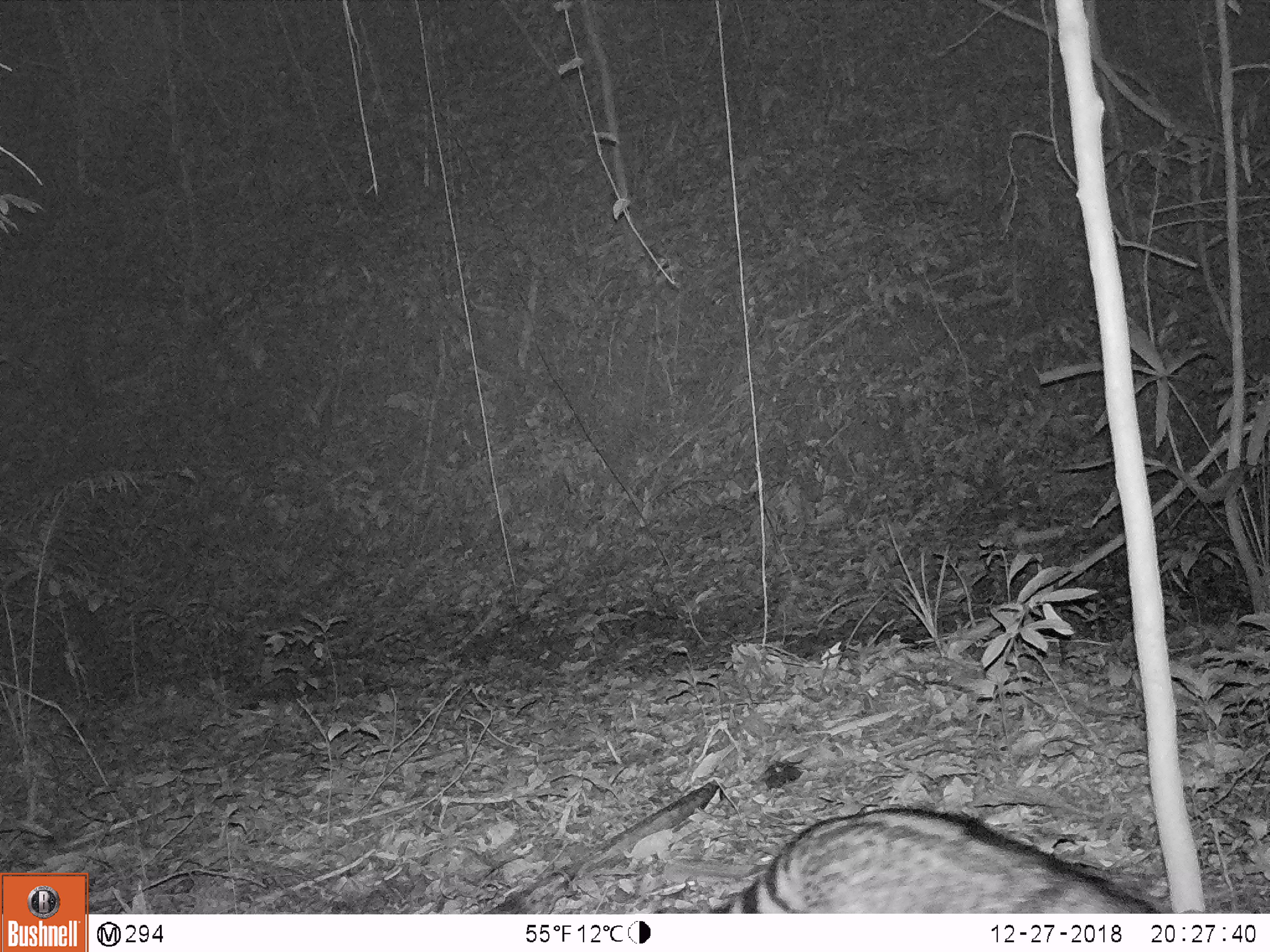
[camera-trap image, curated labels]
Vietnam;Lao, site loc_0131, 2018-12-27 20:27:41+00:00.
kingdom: Animalia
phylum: Chordata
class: Mammalia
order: Carnivora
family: Viverridae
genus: Viverra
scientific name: Viverra zibetha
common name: large indian civet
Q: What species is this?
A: Large indian civet (Viverra zibetha).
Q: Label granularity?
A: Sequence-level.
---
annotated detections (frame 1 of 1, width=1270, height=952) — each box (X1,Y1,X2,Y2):
large indian civet: (651,805,1161,914)